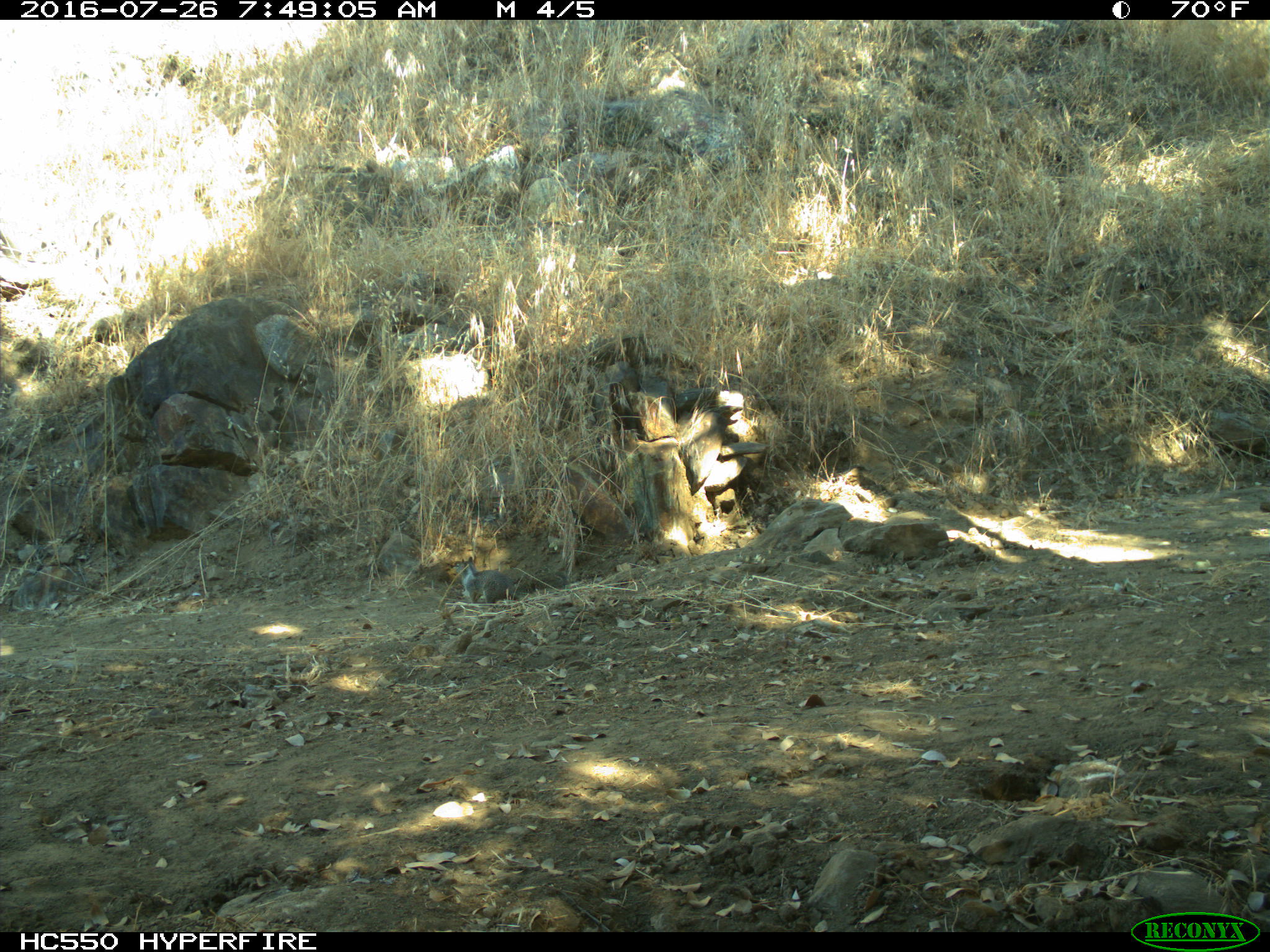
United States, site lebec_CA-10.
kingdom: Animalia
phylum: Chordata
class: Mammalia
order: Rodentia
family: Sciuridae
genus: Otospermophilus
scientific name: Otospermophilus beecheyi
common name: california ground squirrel